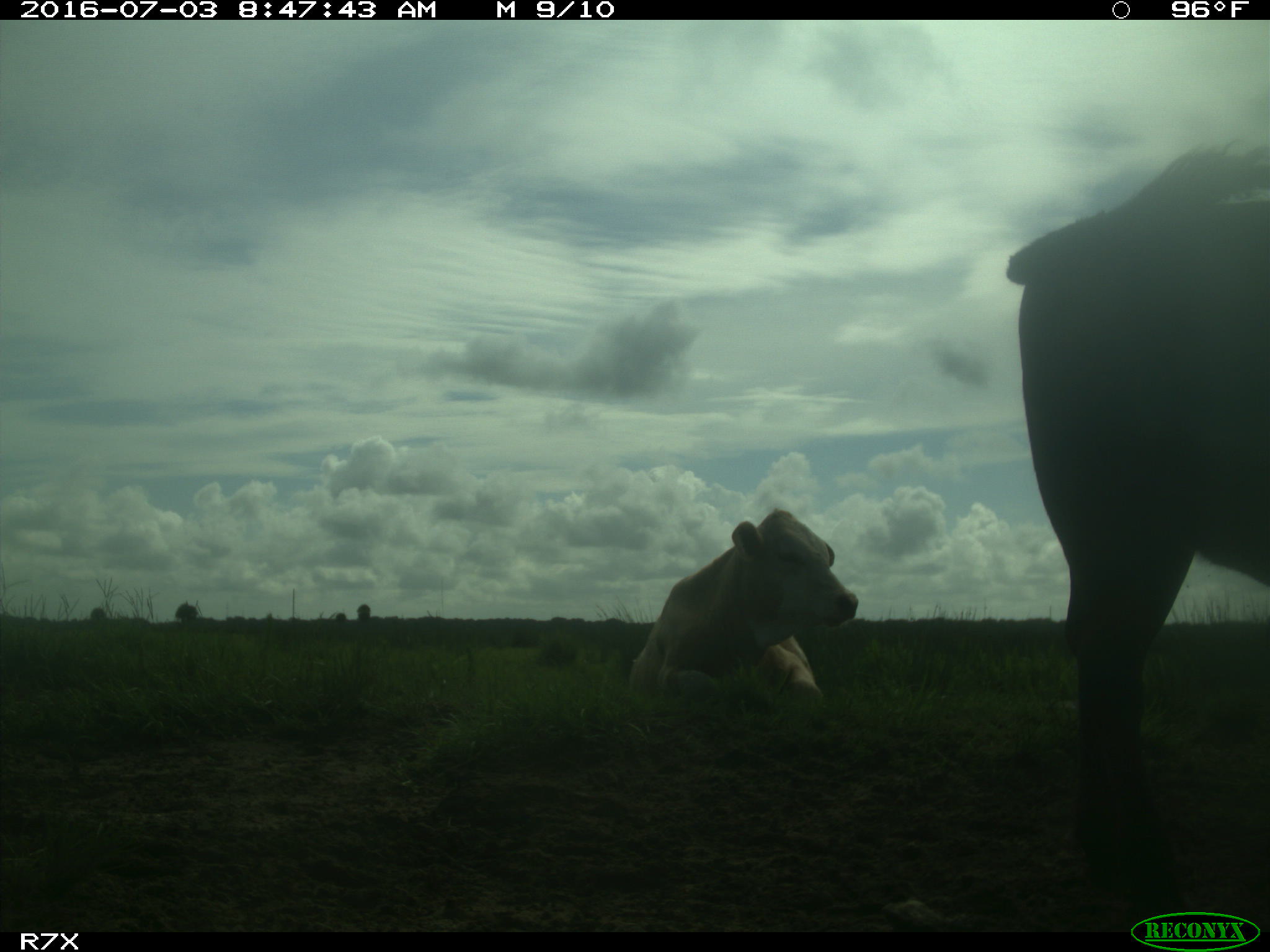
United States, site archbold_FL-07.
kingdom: Animalia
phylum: Chordata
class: Mammalia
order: Artiodactyla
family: Bovidae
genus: Bos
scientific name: Bos taurus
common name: domestic cow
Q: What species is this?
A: Bos taurus (domestic cow).